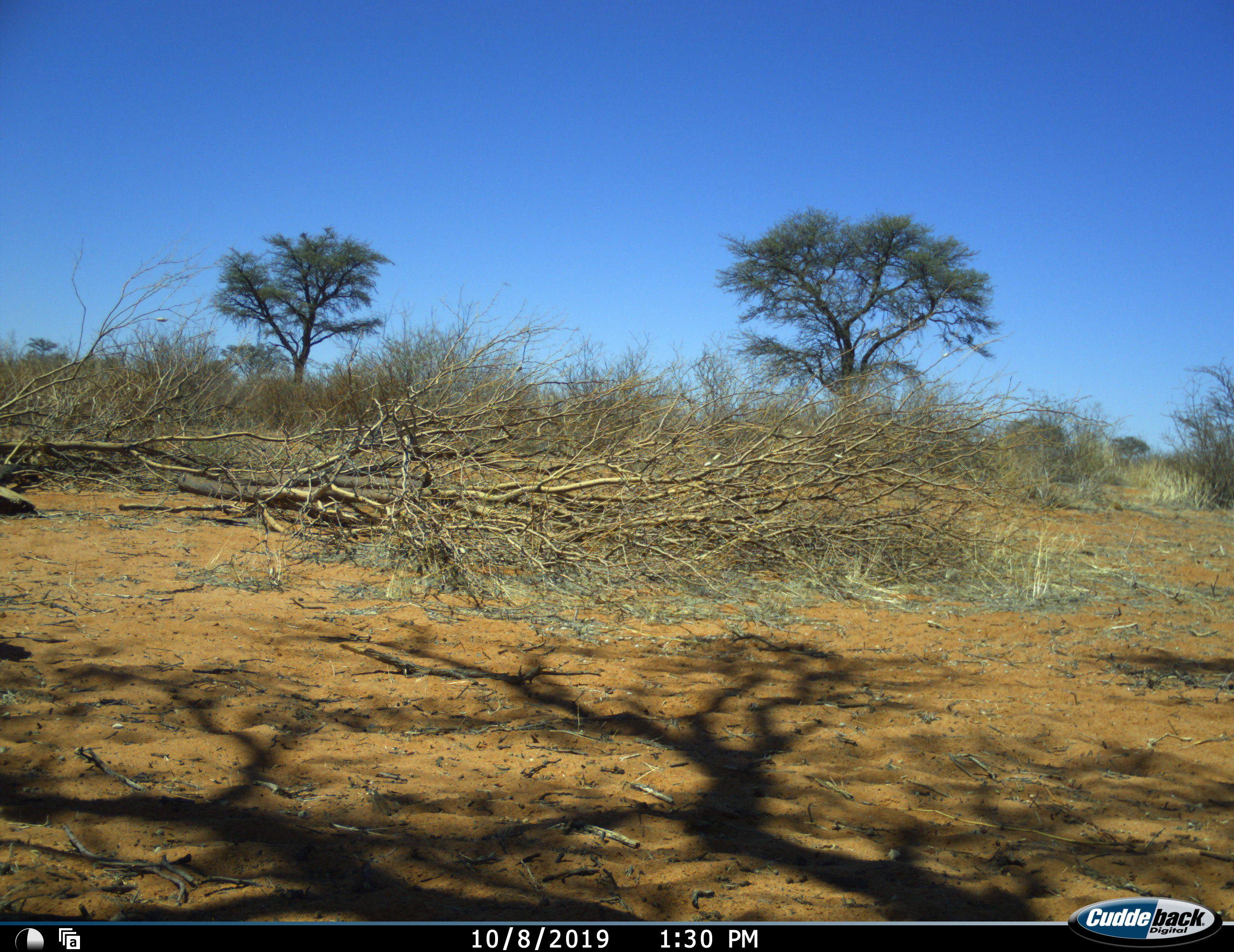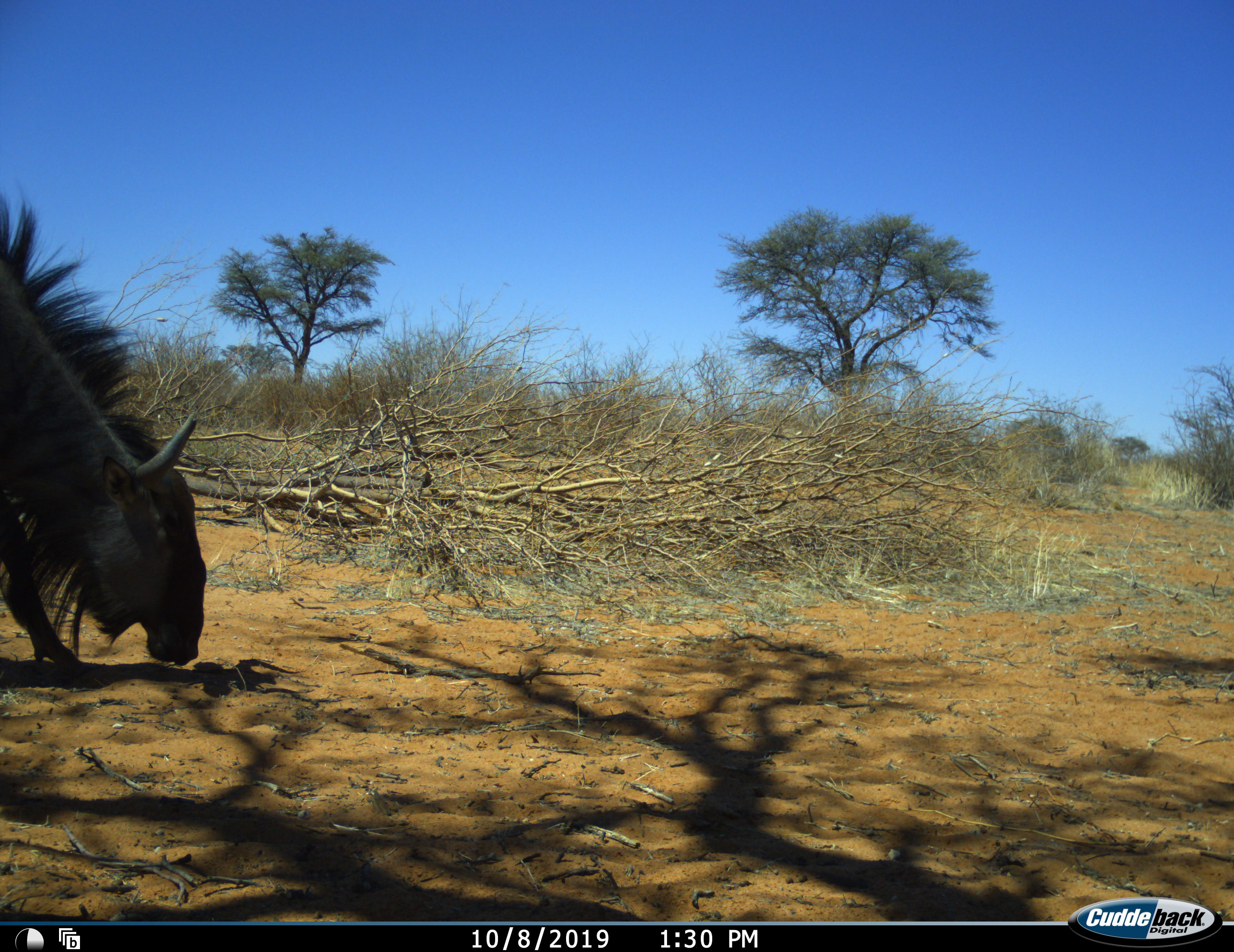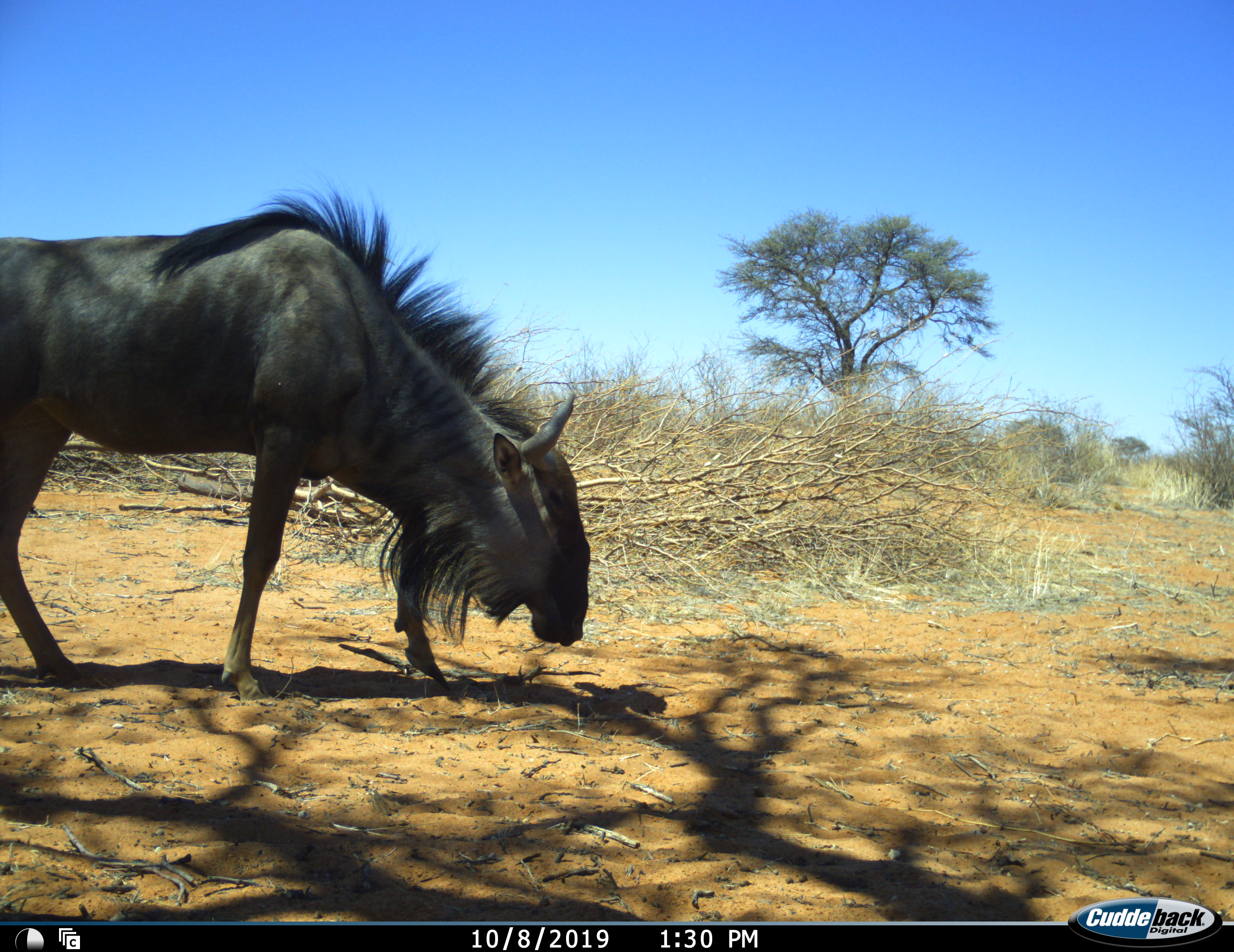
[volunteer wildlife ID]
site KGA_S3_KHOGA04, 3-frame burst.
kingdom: Animalia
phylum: Chordata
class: Mammalia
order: Artiodactyla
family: Bovidae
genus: Connochaetes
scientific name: Connochaetes taurinus taurinus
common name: blue wildebeest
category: wildebeestblue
Wildebeestblue (blue wildebeest) (Connochaetes taurinus taurinus), count 1. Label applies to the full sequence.